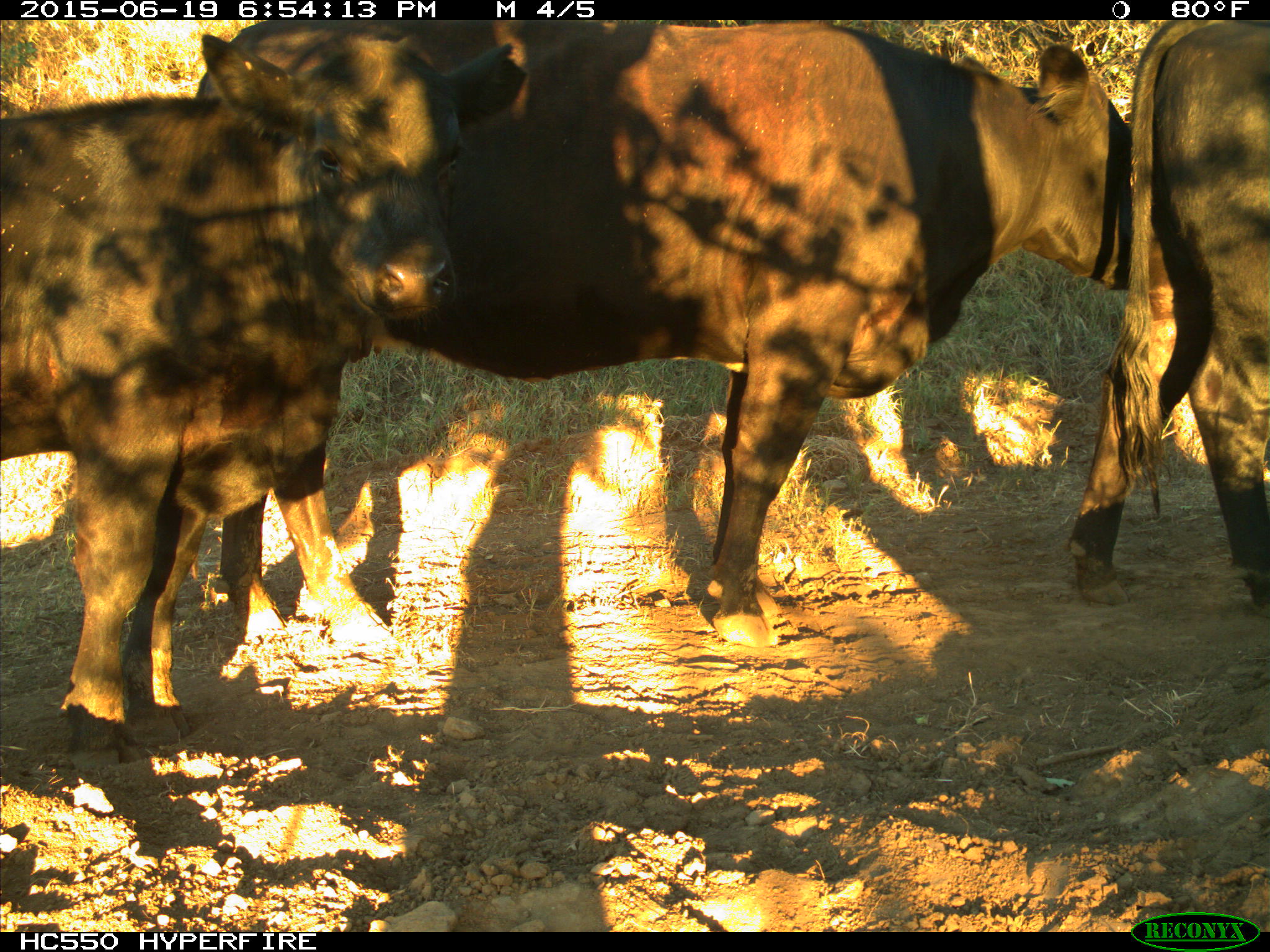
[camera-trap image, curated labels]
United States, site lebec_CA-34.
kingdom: Animalia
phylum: Chordata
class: Mammalia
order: Artiodactyla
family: Bovidae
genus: Bos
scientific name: Bos taurus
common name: domestic cow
Bos taurus (domestic cow).